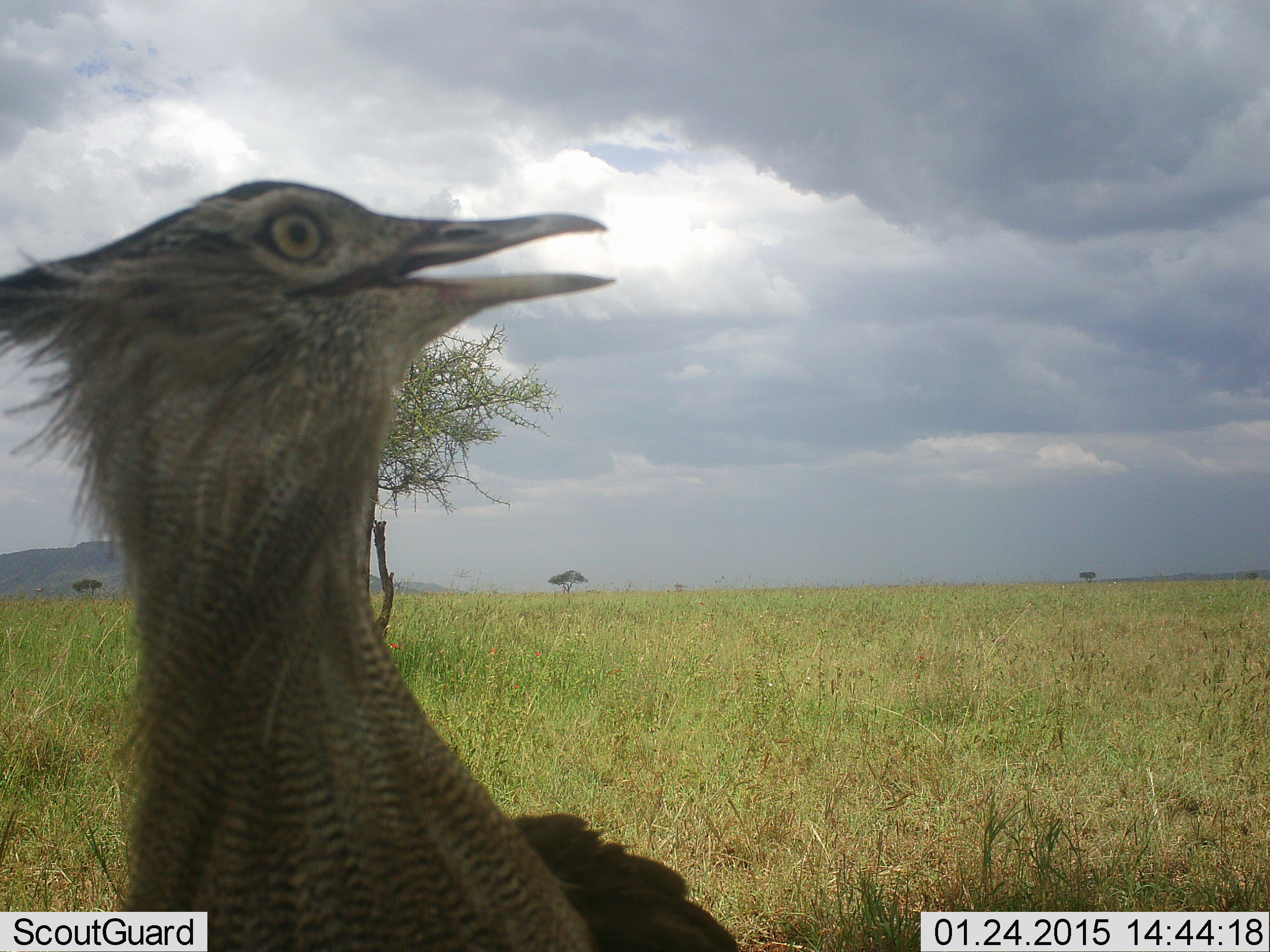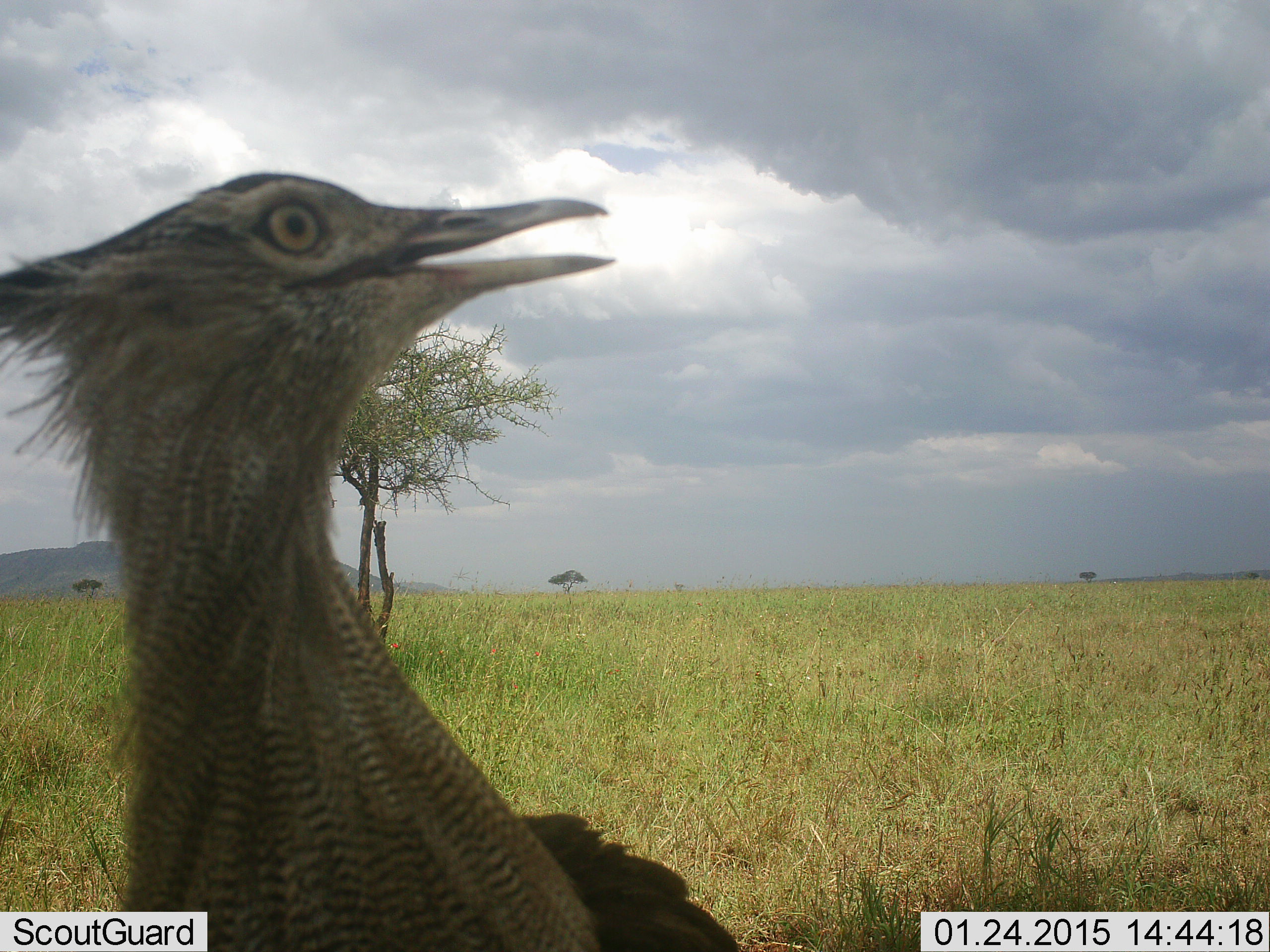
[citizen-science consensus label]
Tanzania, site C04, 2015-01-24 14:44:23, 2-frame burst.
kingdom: Animalia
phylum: Chordata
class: Aves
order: Otidiformes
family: Otididae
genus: Ardeotis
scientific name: Ardeotis kori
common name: kori bustard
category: koribustard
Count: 1.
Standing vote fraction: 90%.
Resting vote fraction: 10%.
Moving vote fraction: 0%.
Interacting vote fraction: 0%.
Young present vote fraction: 0%.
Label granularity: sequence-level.